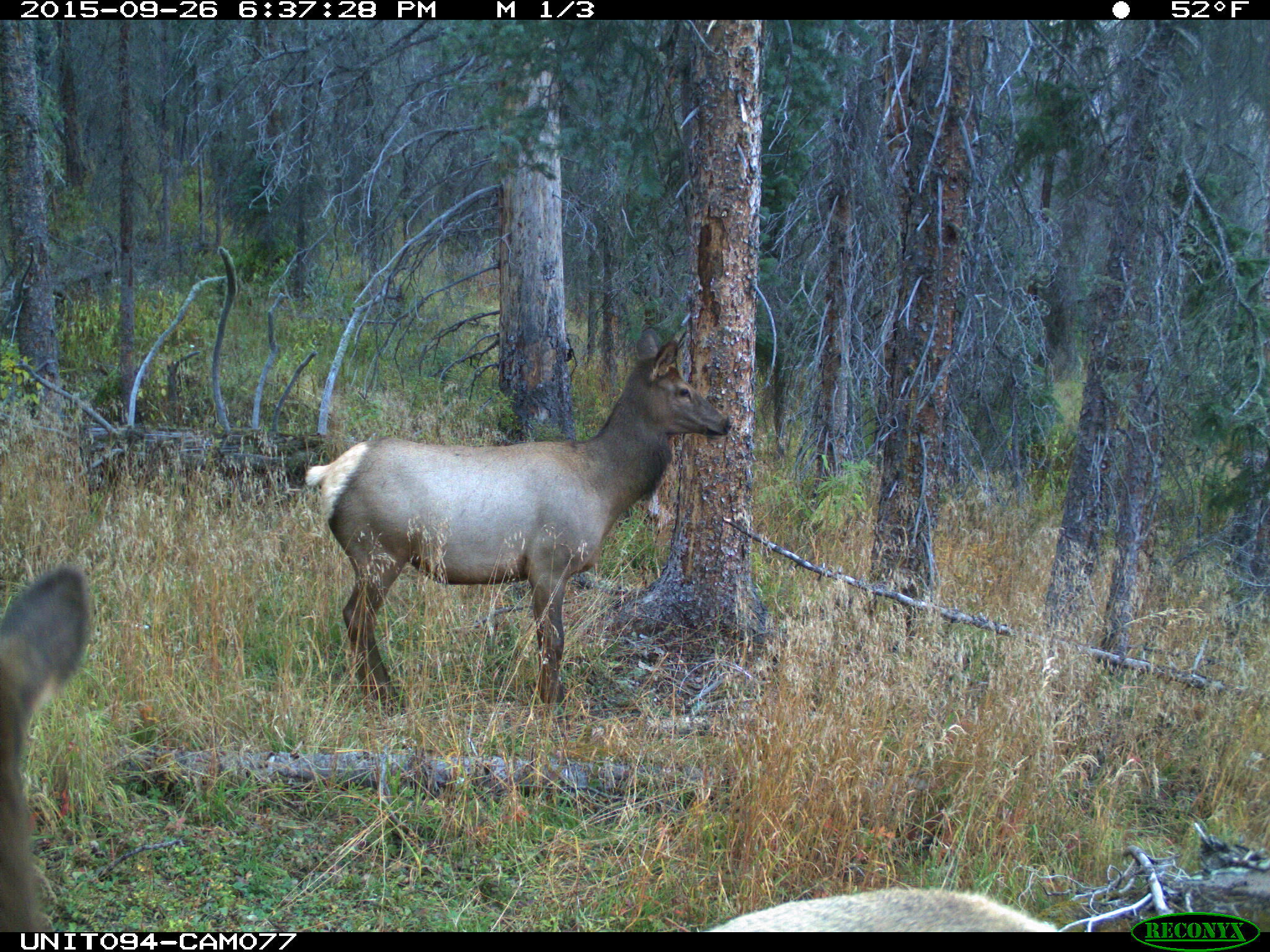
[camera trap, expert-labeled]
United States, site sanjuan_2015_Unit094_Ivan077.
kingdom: Animalia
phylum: Chordata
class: Mammalia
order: Artiodactyla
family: Cervidae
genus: Cervus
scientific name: Cervus elaphus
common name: red deer